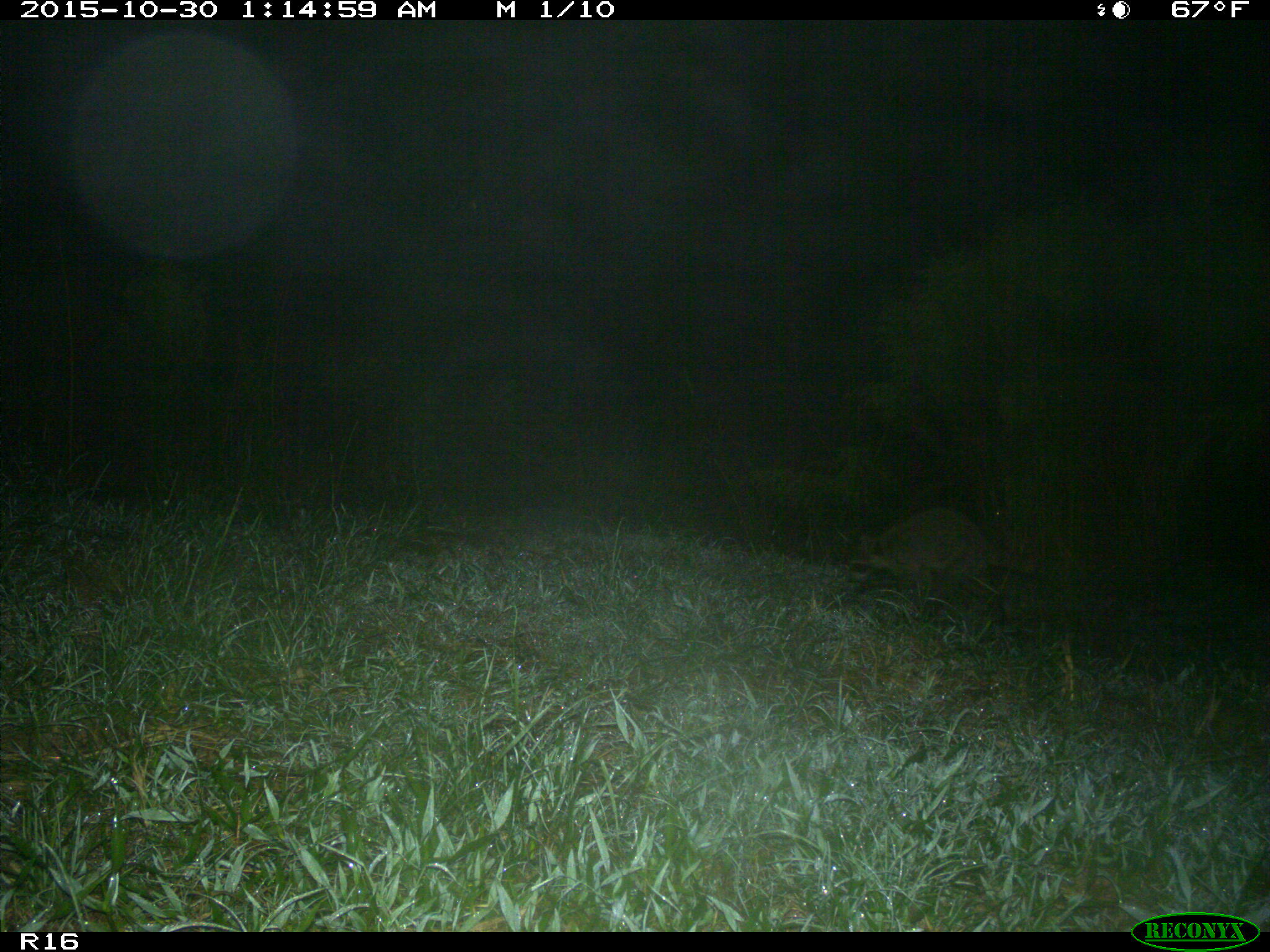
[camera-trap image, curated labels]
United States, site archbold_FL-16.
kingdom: Animalia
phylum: Chordata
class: Mammalia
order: Carnivora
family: Procyonidae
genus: Procyon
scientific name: Procyon lotor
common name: common raccoon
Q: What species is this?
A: Procyon lotor (common raccoon).